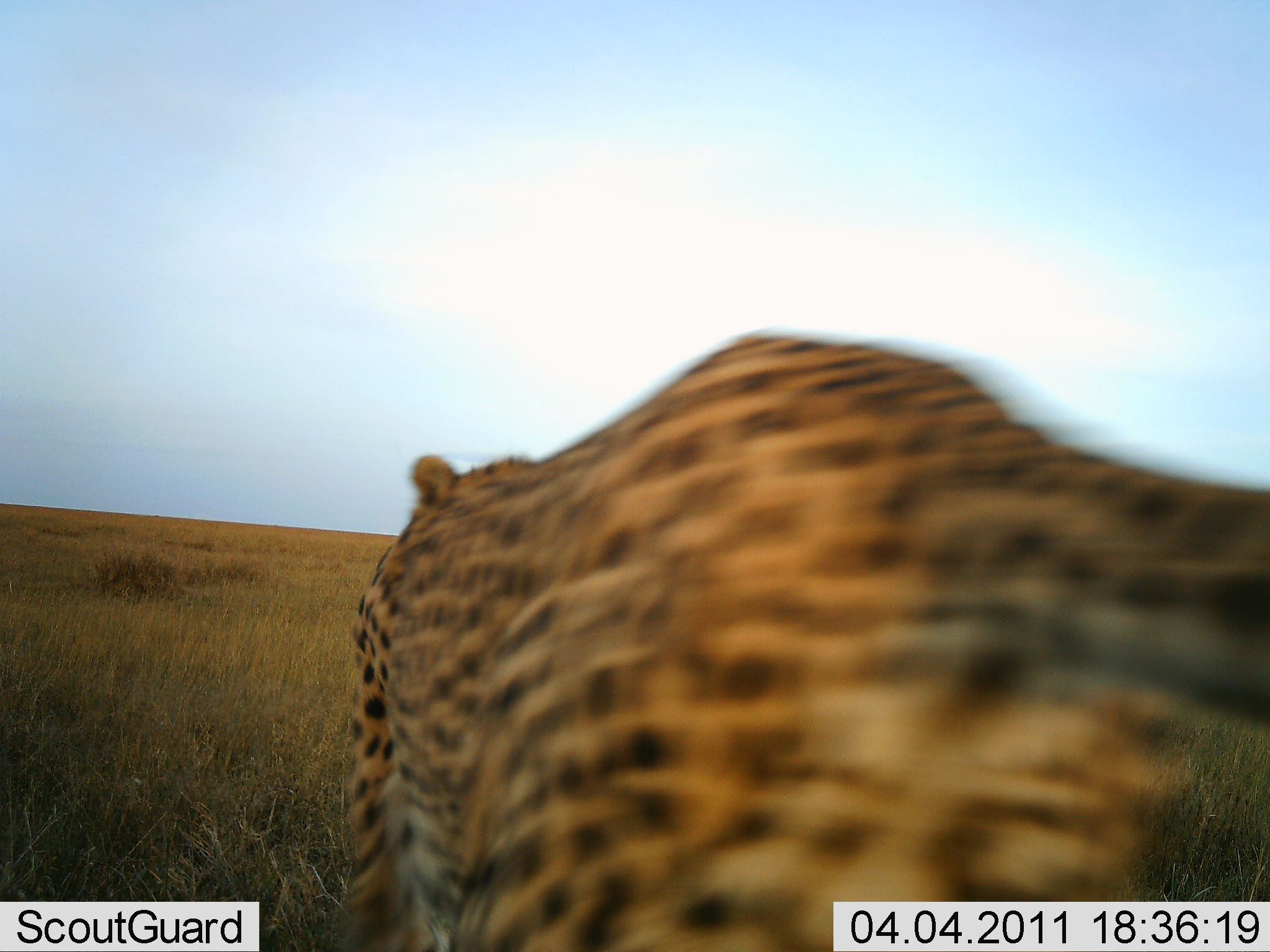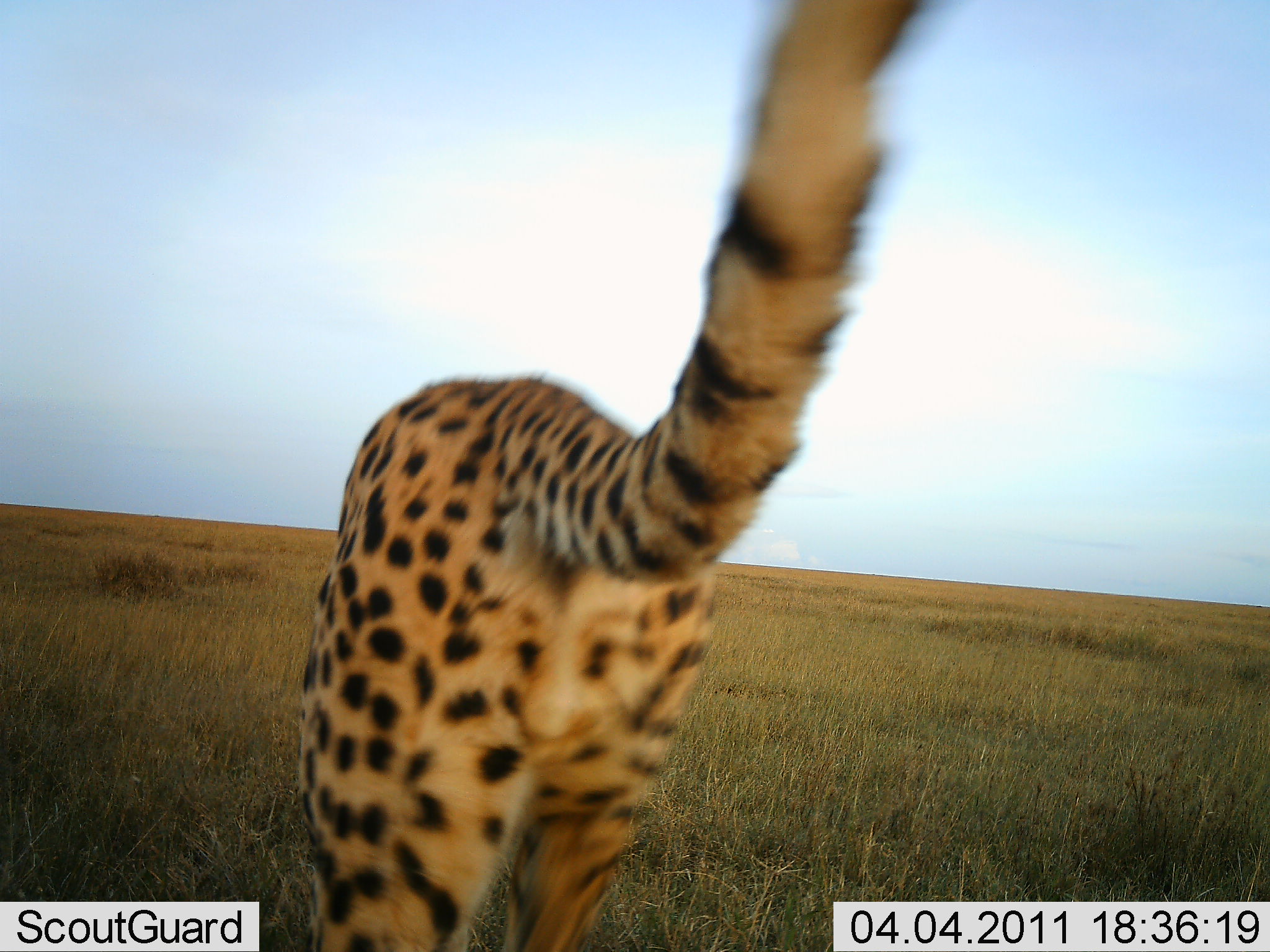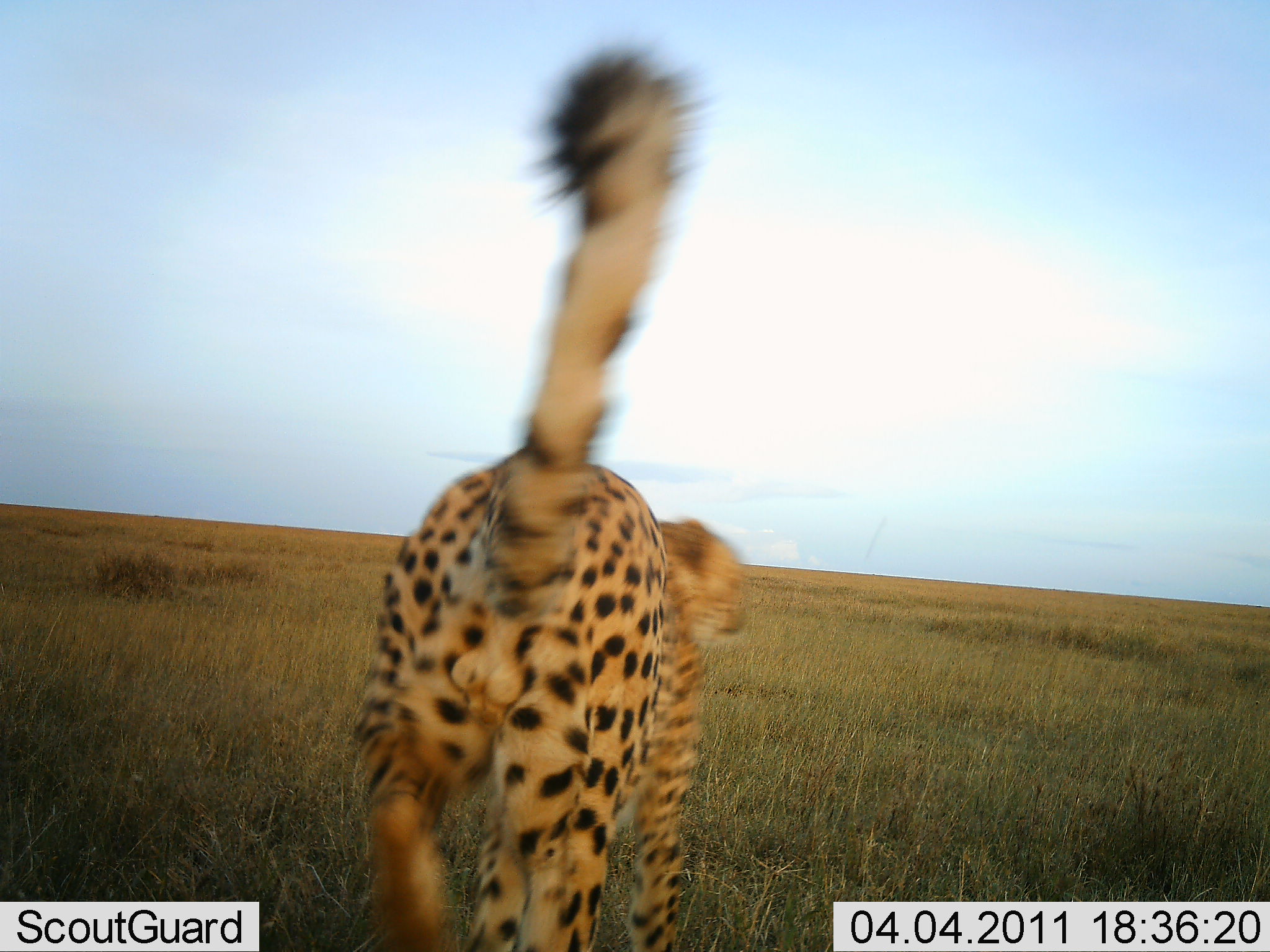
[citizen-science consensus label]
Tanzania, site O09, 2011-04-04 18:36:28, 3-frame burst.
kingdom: Animalia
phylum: Chordata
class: Mammalia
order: Carnivora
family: Felidae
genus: Acinonyx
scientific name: Acinonyx jubatus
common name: cheetah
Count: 1.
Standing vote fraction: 0%.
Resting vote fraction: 0%.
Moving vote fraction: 100%.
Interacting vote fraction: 0%.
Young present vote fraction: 0%.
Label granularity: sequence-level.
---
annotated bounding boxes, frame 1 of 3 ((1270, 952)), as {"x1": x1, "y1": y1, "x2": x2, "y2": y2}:
animal: {"x1": 338, "y1": 327, "x2": 1270, "y2": 952}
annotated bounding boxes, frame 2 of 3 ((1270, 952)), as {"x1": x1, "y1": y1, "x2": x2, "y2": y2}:
animal: {"x1": 294, "y1": 0, "x2": 961, "y2": 952}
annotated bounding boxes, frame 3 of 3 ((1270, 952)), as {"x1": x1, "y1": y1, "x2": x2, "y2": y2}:
animal: {"x1": 352, "y1": 38, "x2": 754, "y2": 952}